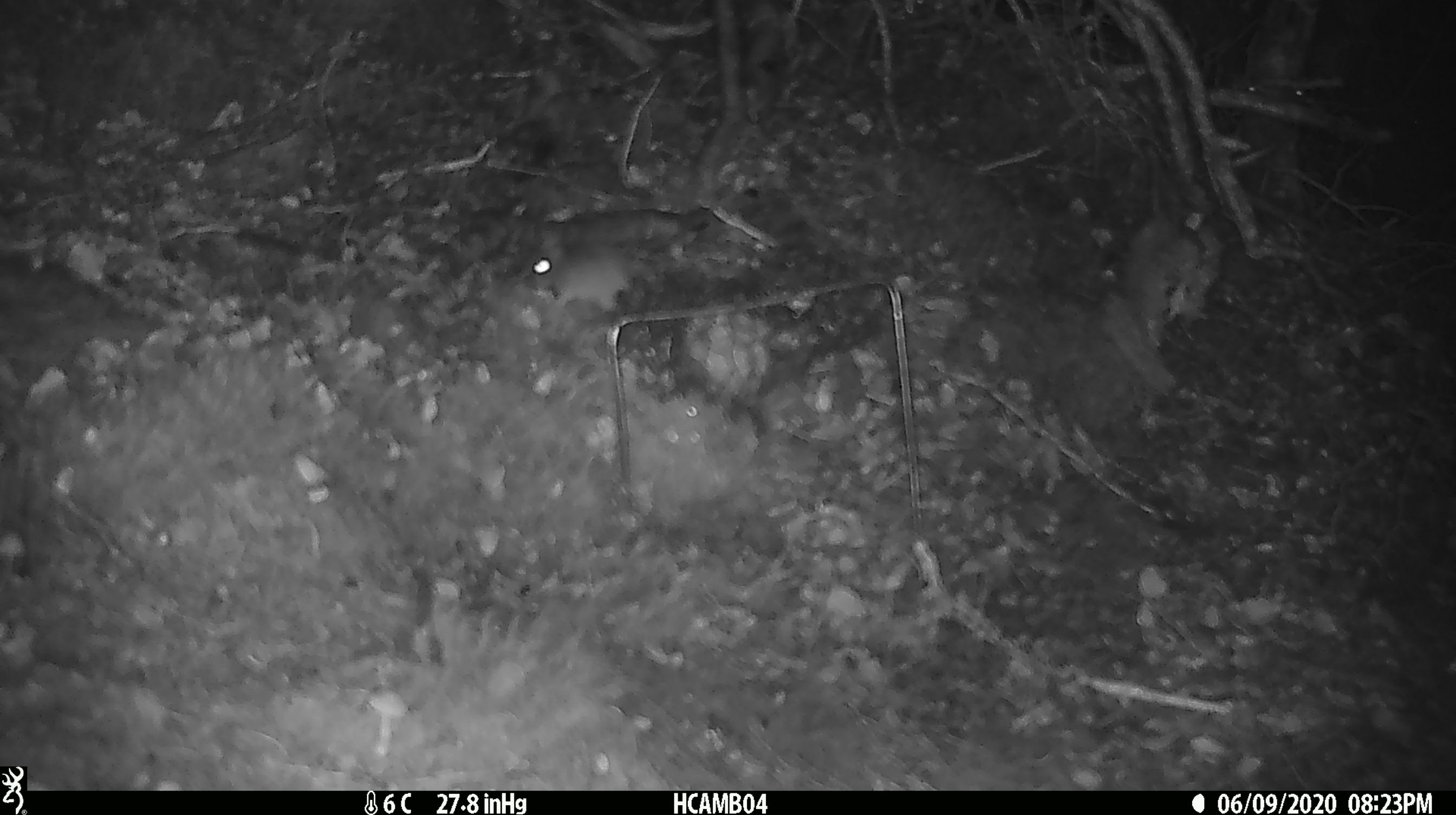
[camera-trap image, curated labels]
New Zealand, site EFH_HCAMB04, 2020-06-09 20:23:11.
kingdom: Animalia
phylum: Chordata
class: Mammalia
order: Rodentia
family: Muridae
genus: Mus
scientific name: Mus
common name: mouse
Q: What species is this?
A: Mouse (Mus).